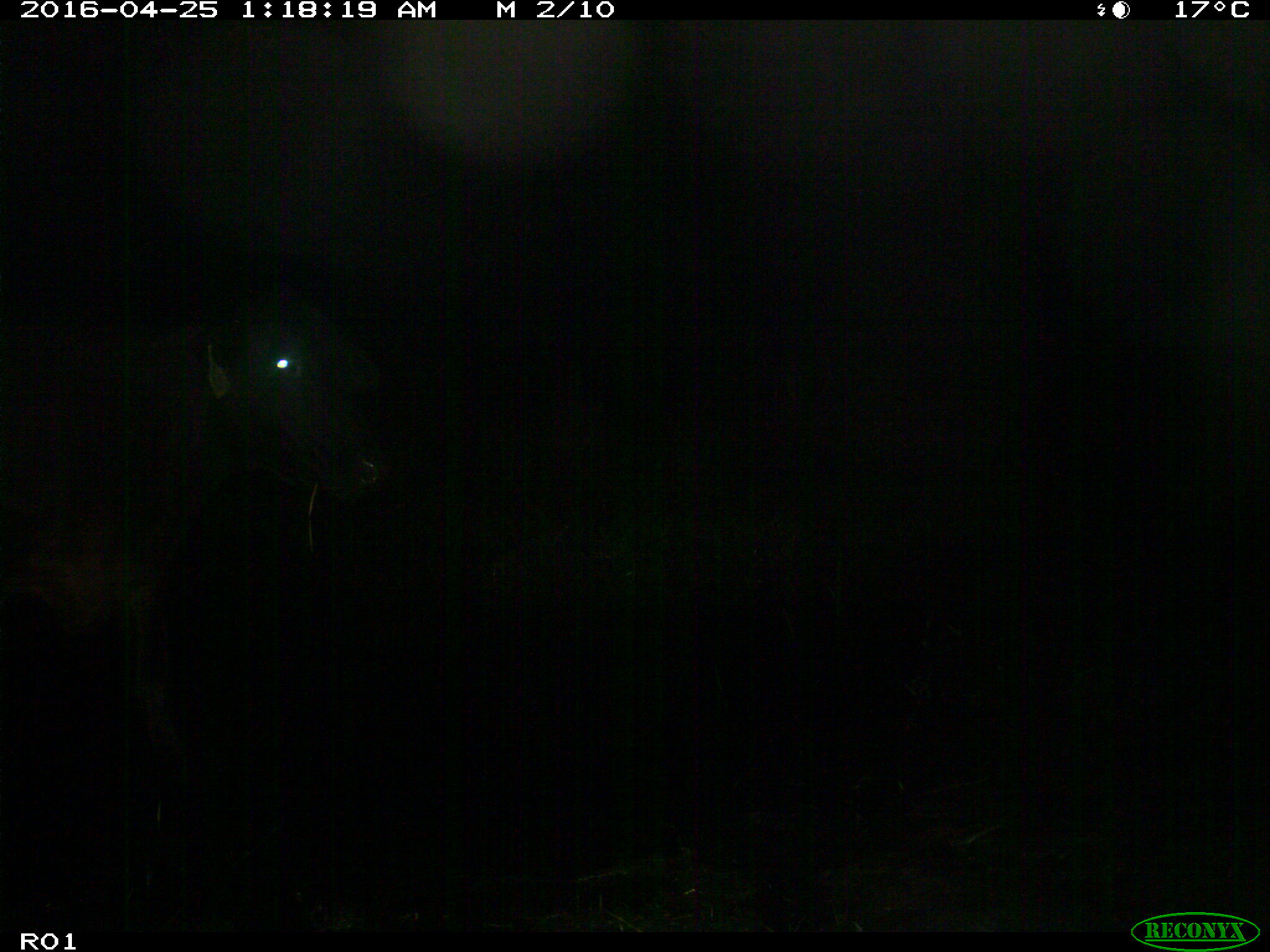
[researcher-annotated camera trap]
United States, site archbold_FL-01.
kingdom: Animalia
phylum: Chordata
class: Mammalia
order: Artiodactyla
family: Bovidae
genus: Bos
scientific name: Bos taurus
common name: domestic cow